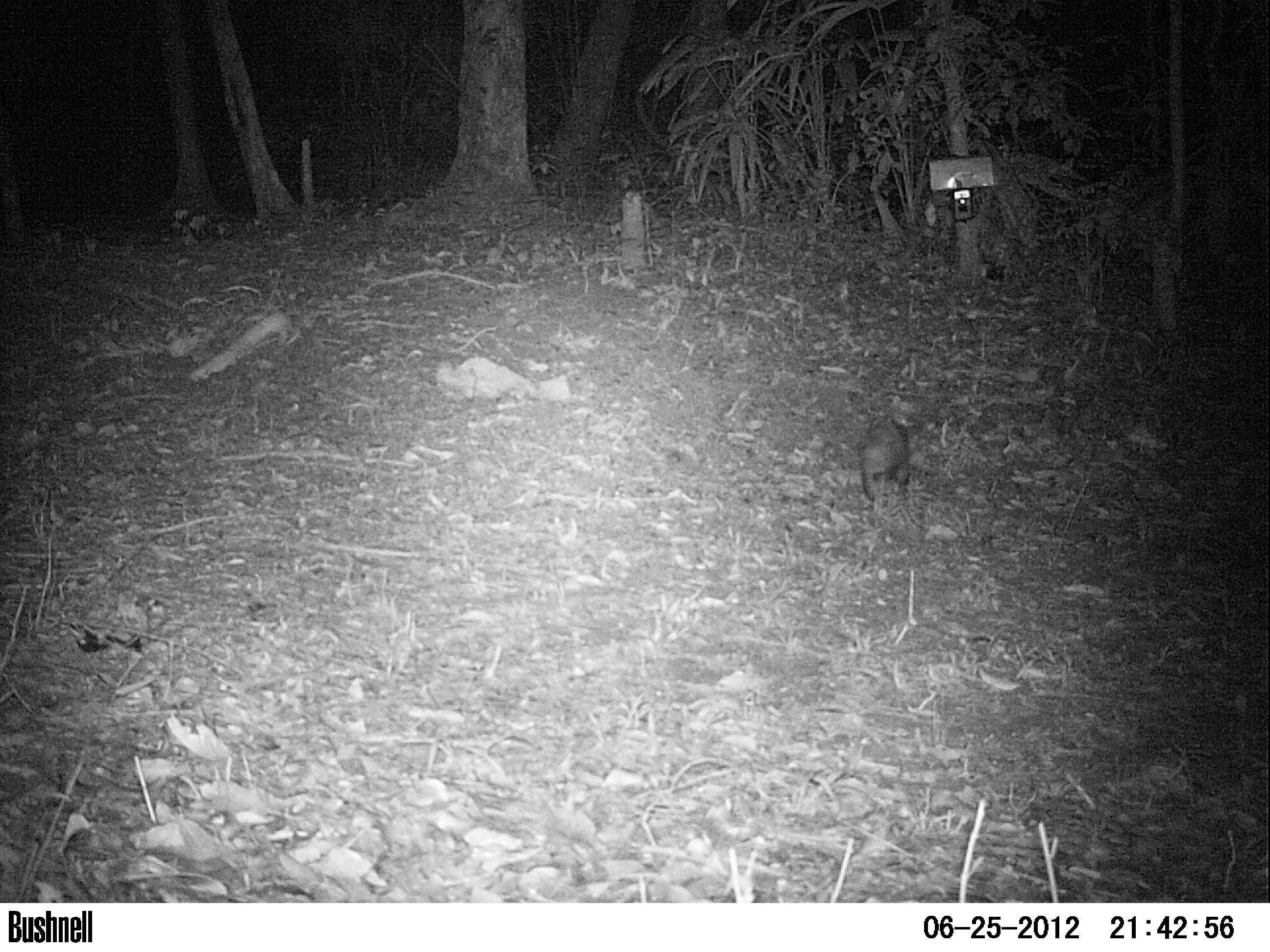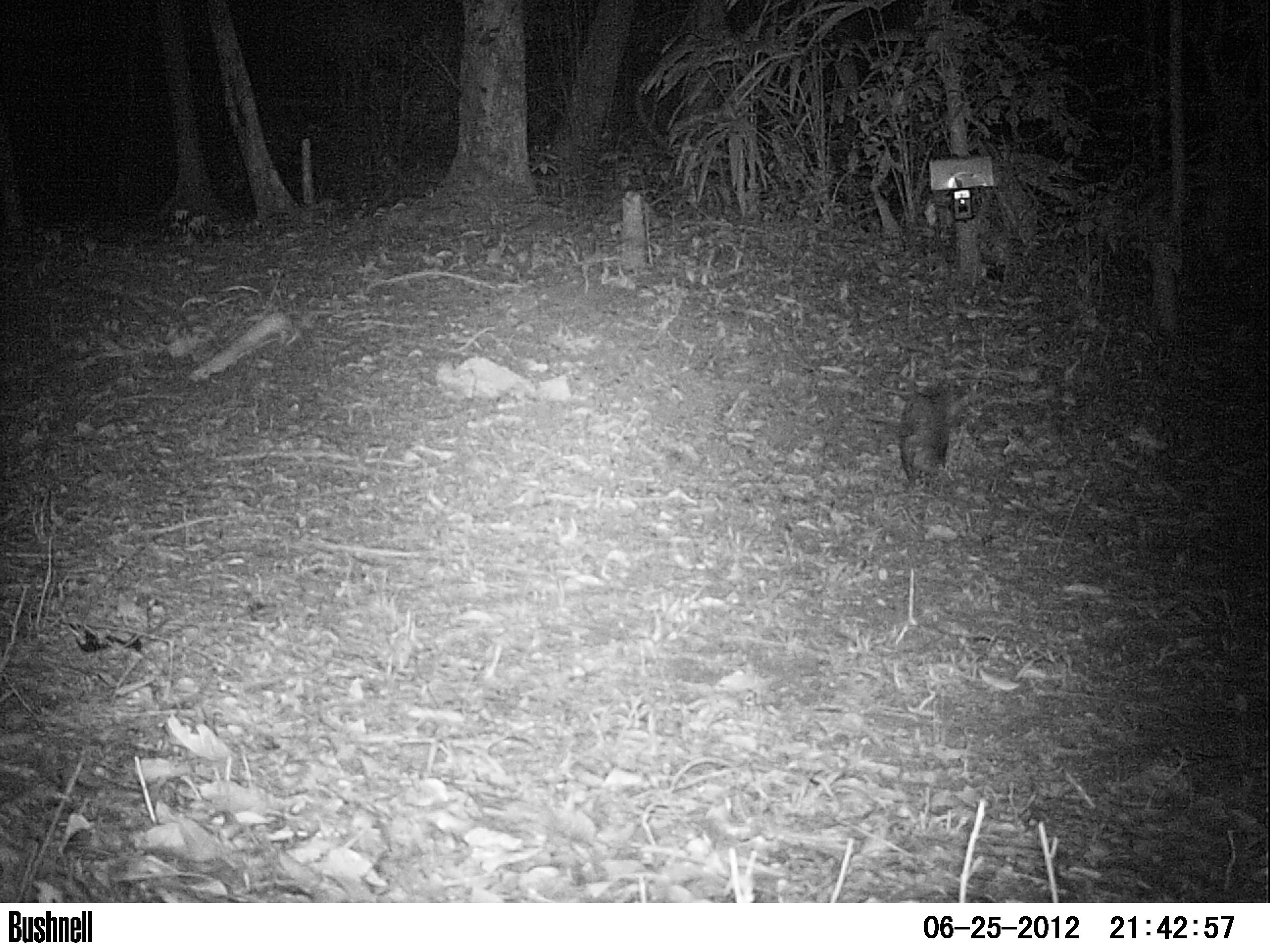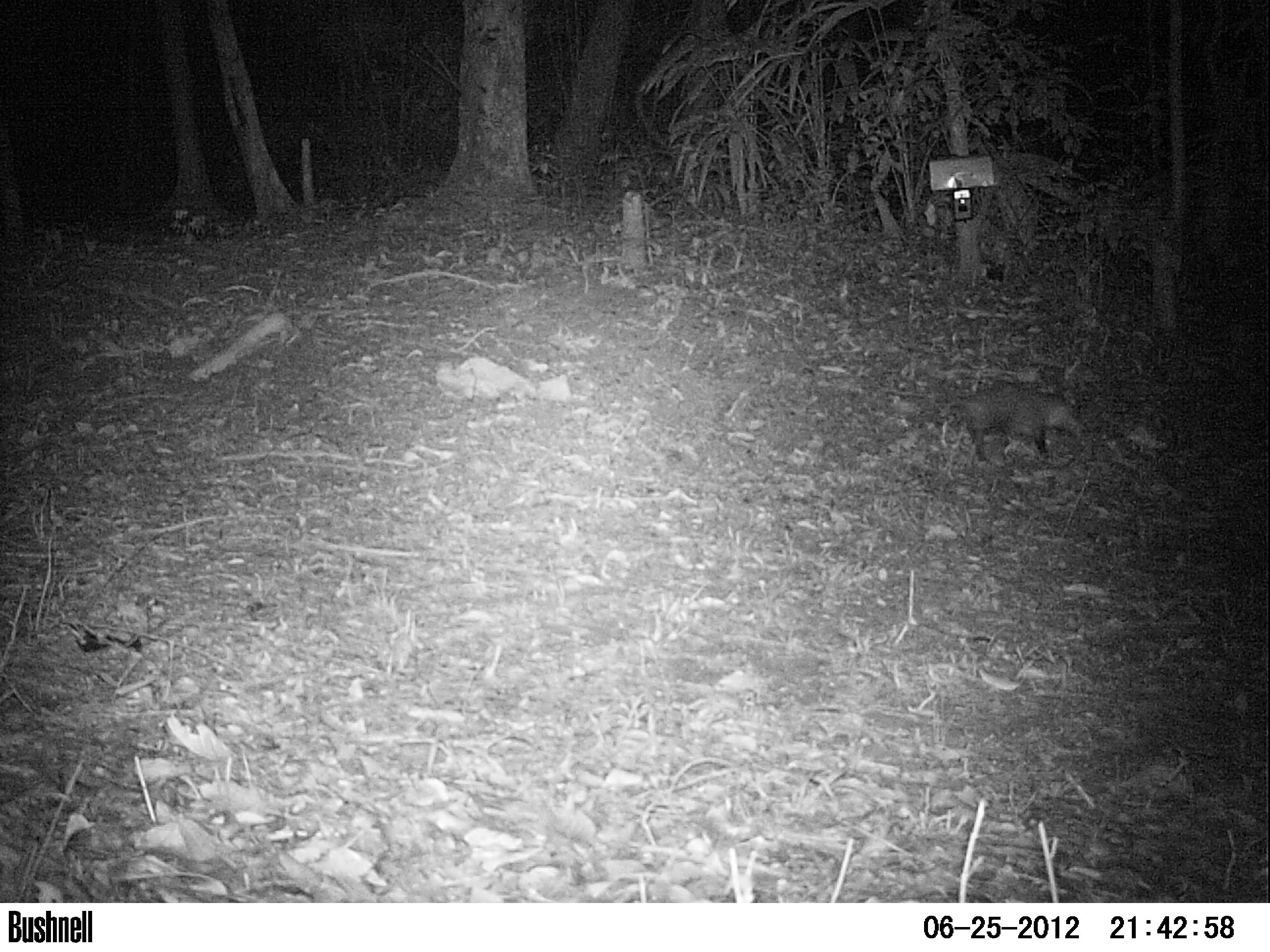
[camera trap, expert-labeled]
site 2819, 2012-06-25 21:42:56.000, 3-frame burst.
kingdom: Animalia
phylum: Chordata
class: Mammalia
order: Didelphimorphia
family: Didelphidae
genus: Didelphis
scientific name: Didelphis virginiana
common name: virginia opossum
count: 1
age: adult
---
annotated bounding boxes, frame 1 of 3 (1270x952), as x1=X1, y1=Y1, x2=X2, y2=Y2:
didelphis virginiana: x1=855, y1=411, x2=913, y2=504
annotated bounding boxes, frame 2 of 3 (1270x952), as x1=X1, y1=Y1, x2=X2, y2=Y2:
didelphis virginiana: x1=893, y1=383, x2=952, y2=486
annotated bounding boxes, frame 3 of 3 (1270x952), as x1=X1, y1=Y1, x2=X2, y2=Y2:
didelphis virginiana: x1=884, y1=381, x2=1085, y2=464